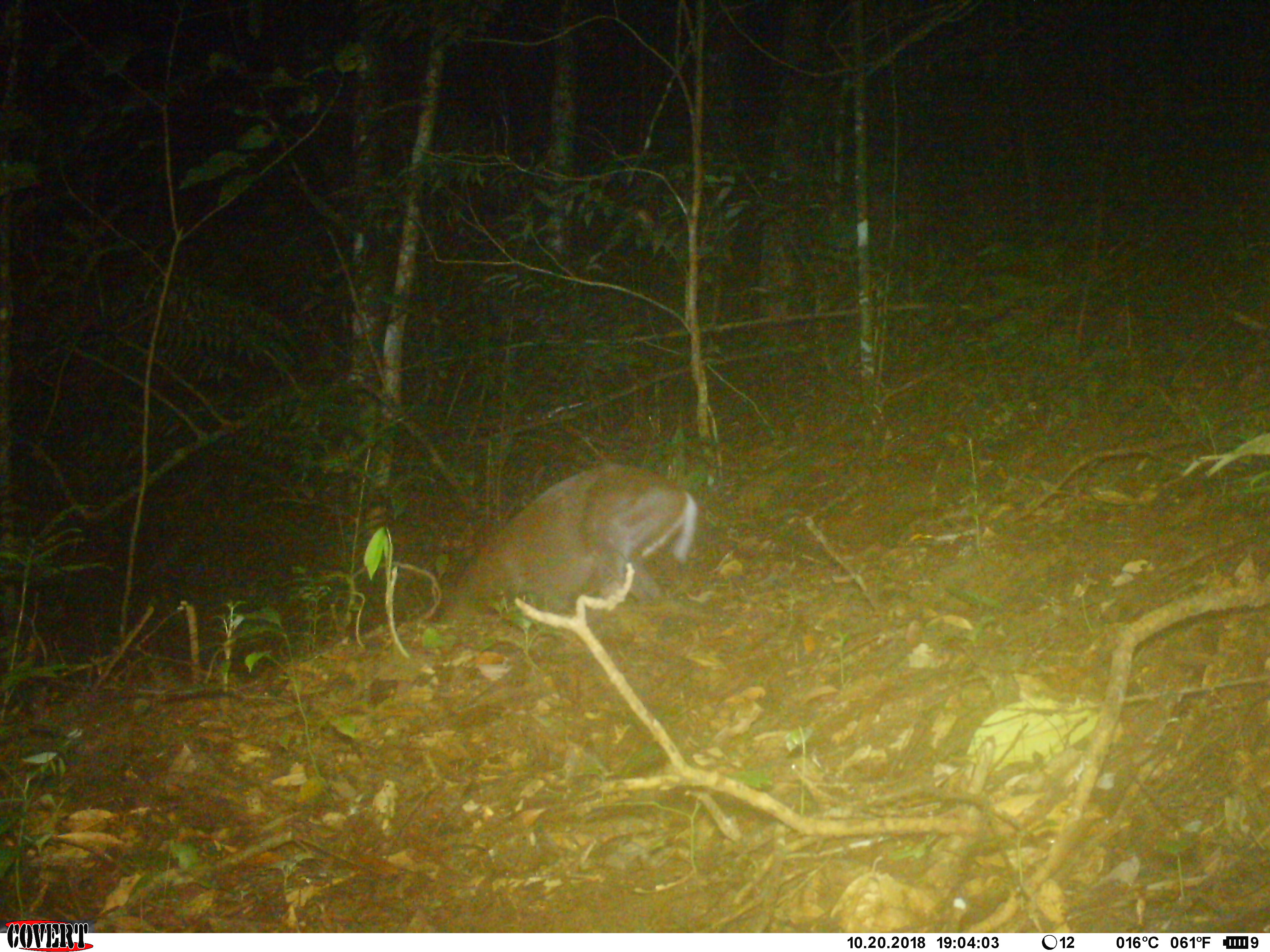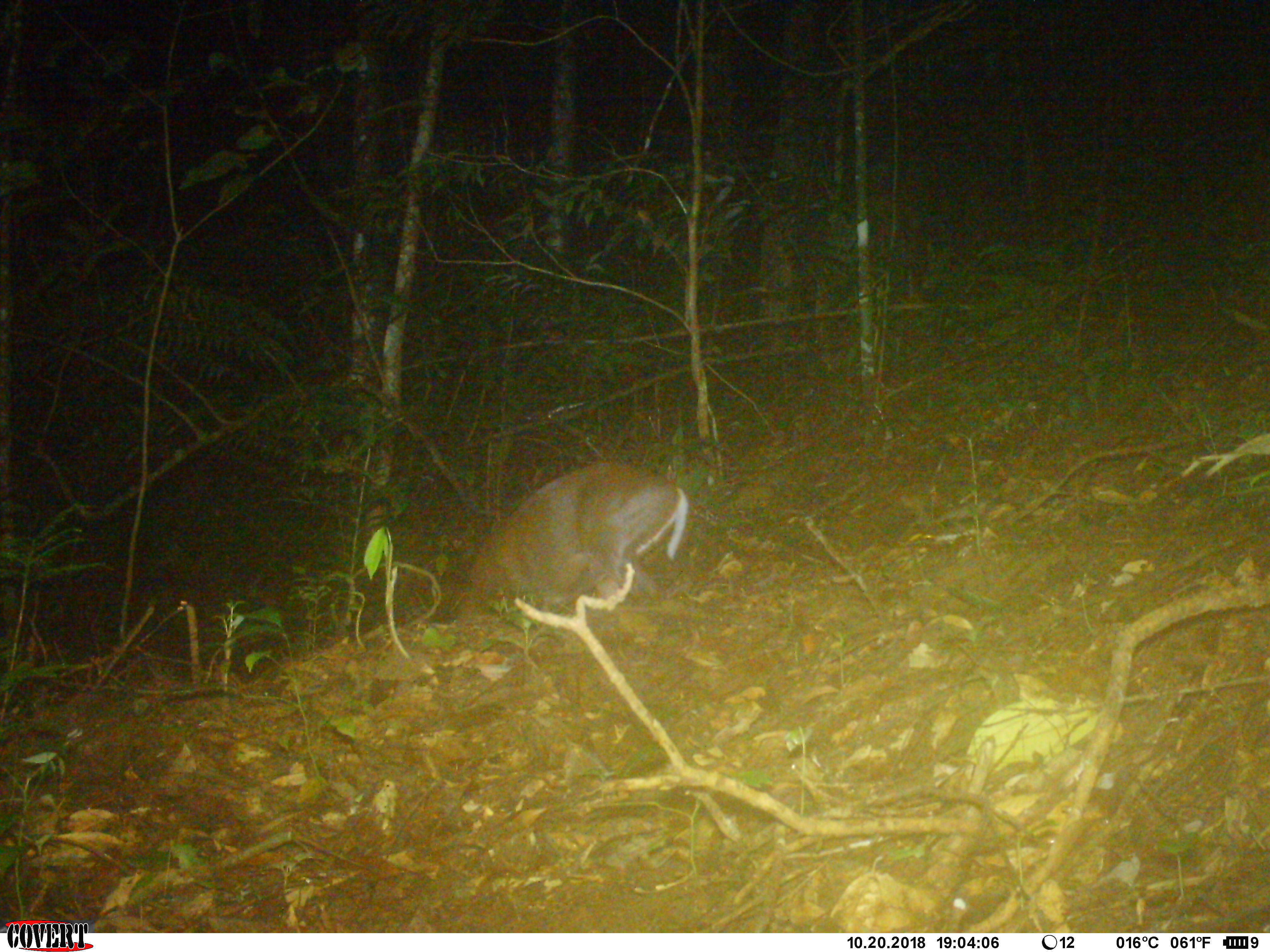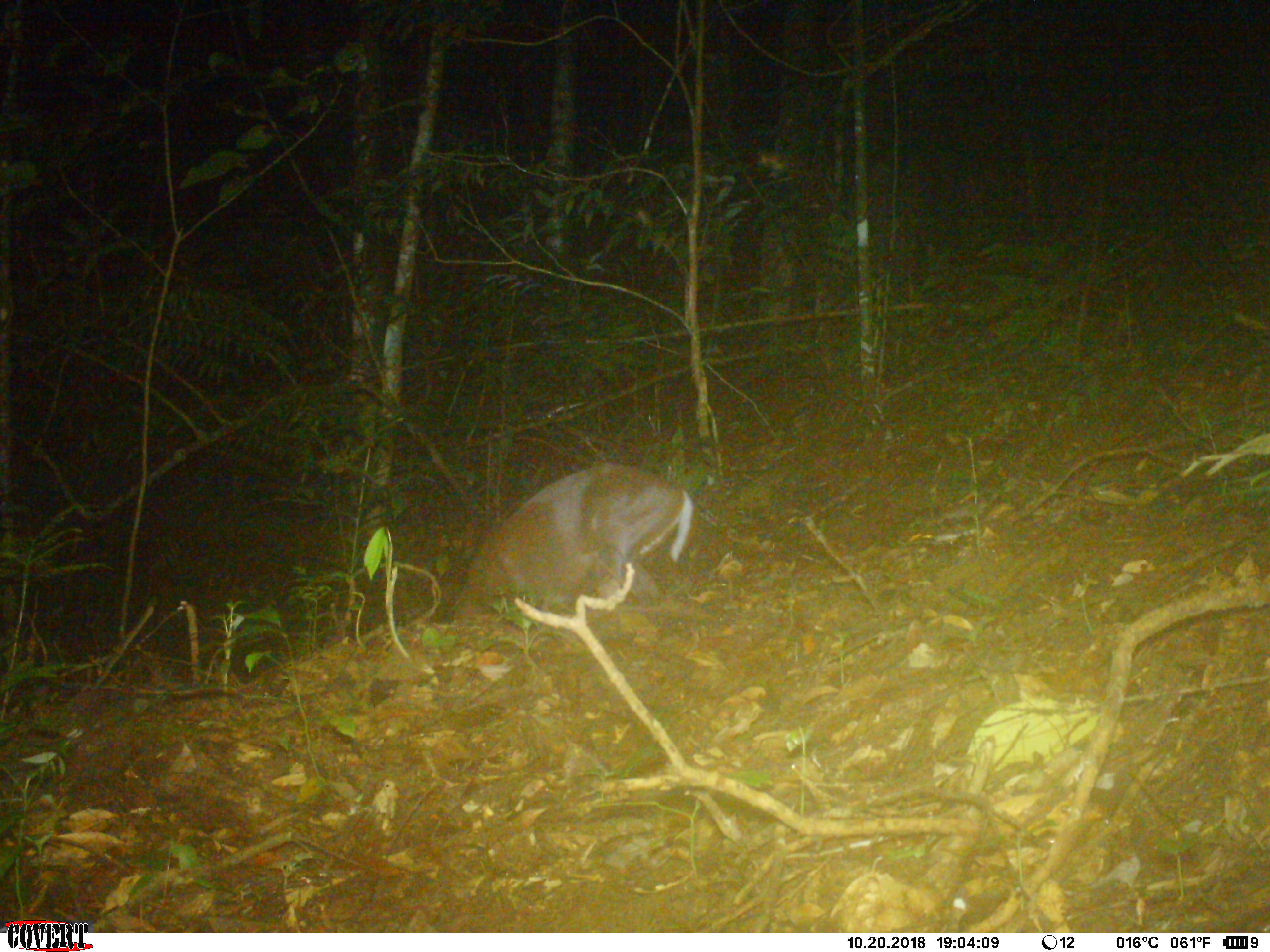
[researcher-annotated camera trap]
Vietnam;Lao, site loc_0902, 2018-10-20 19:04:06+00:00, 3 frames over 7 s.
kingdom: Animalia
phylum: Chordata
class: Mammalia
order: Artiodactyla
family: Cervidae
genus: Muntiacus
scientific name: Muntiacus rooseveltorum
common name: roosevelt's muntjac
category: roosevelts muntjac group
Roosevelts muntjac group (roosevelt's muntjac) (Muntiacus rooseveltorum). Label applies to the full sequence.